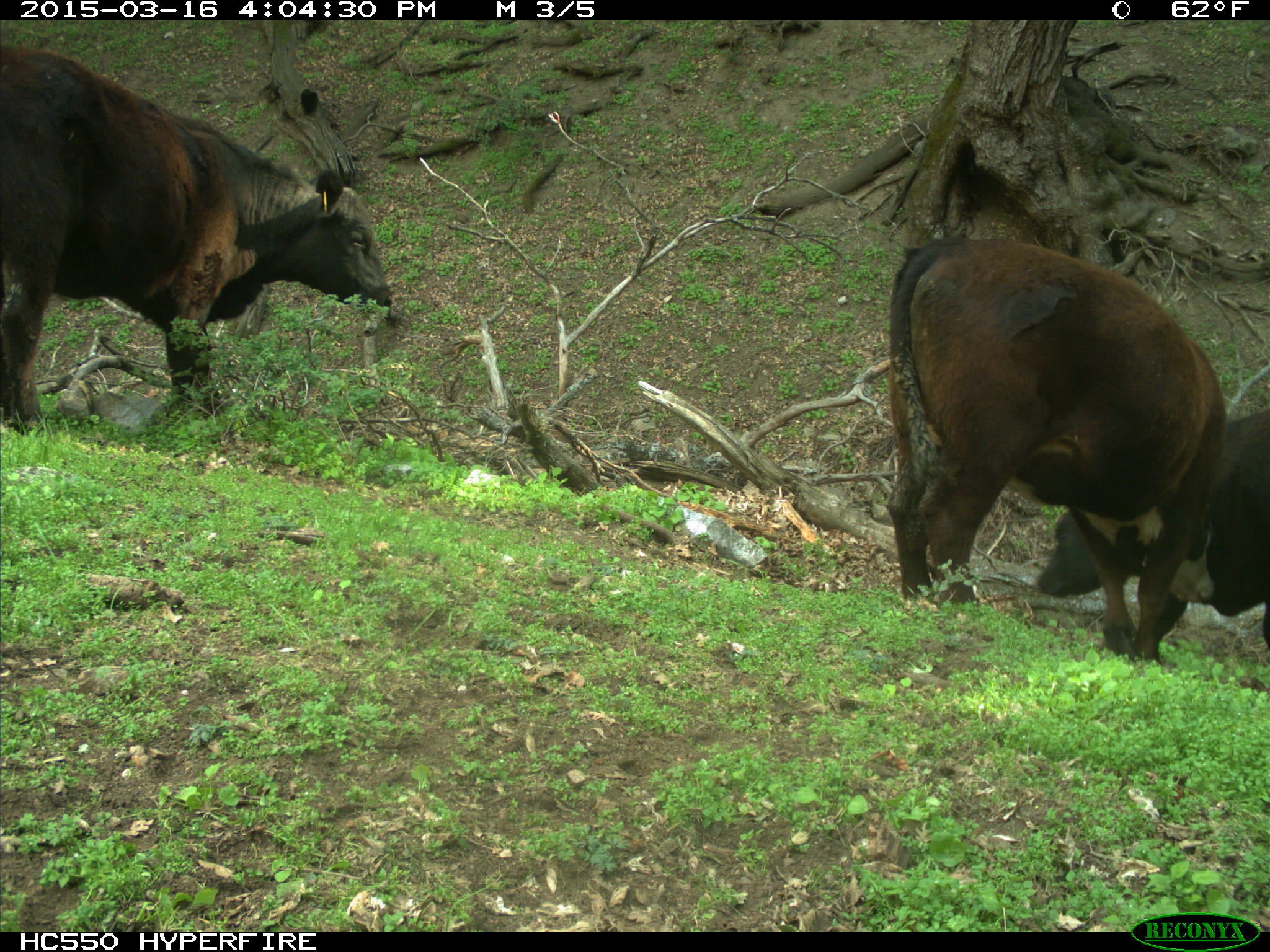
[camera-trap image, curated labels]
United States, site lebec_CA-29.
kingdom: Animalia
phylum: Chordata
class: Mammalia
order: Artiodactyla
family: Bovidae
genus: Bos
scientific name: Bos taurus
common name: domestic cow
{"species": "Bos taurus (domestic cow)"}